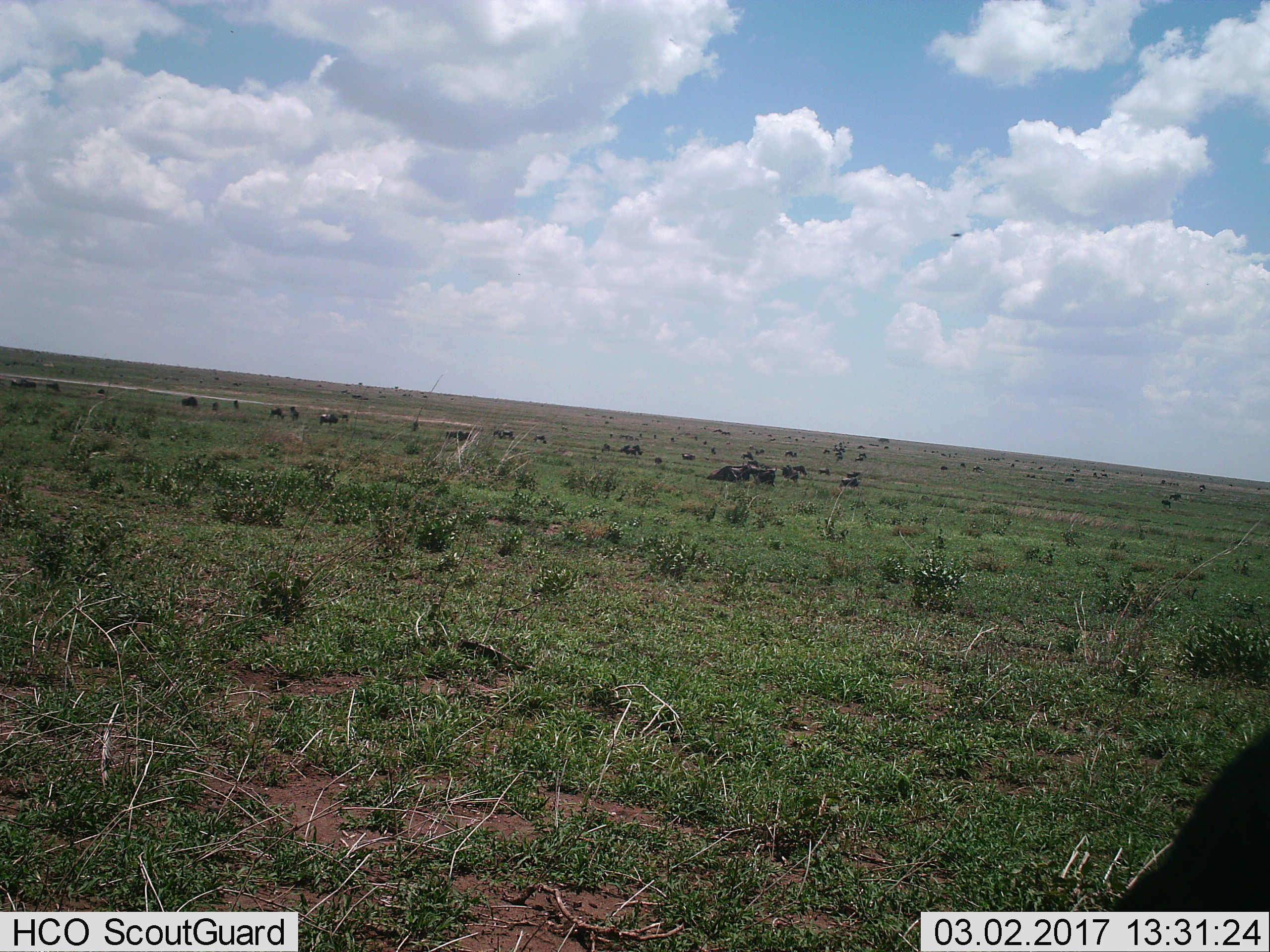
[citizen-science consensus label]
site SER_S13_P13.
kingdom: Animalia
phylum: Chordata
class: Mammalia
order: Artiodactyla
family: Bovidae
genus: Connochaetes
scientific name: Connochaetes taurinus taurinus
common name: blue wildebeest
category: wildebeestblue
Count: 51+.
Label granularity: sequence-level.